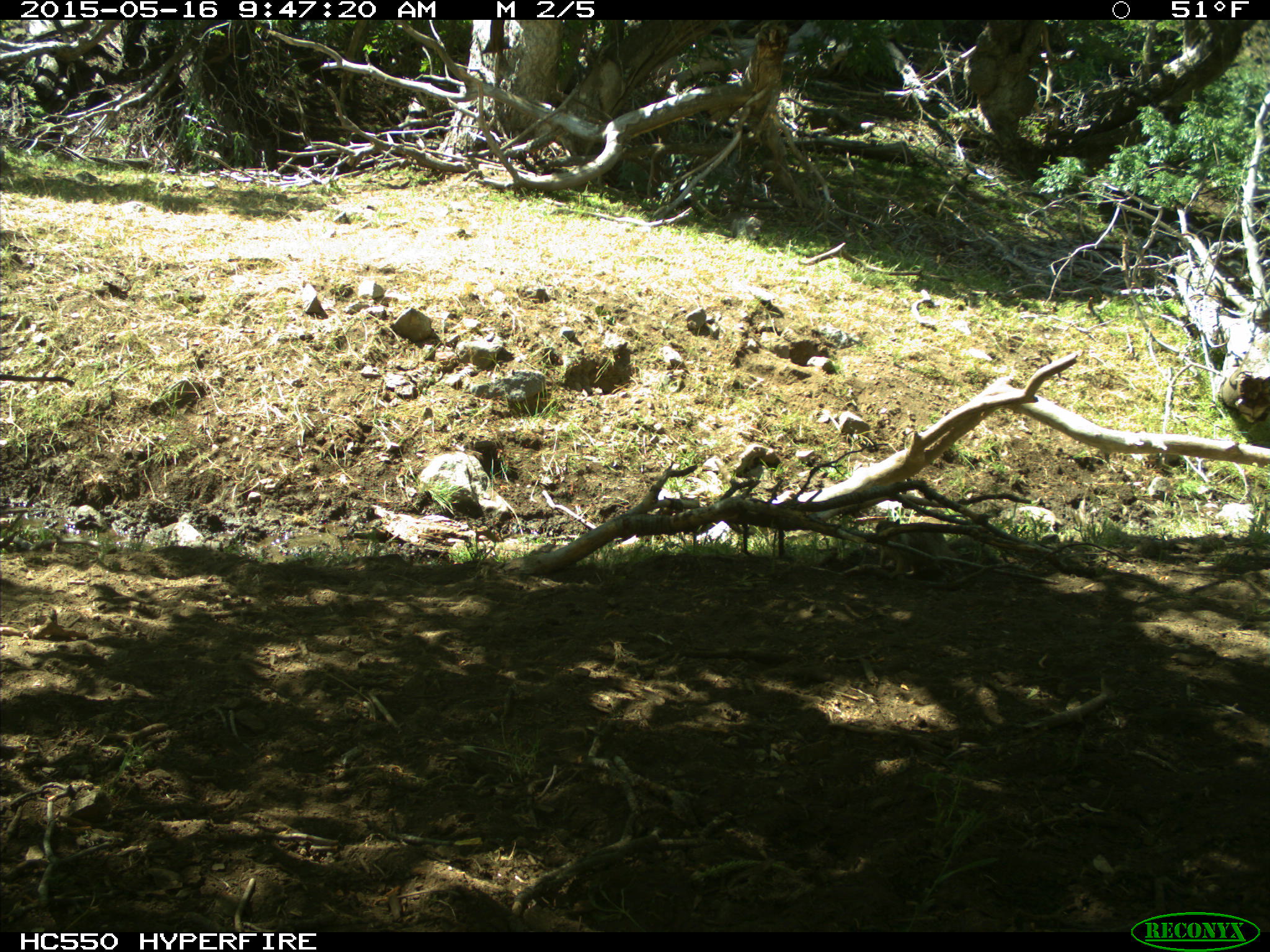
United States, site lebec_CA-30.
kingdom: Animalia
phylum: Chordata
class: Mammalia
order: Rodentia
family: Sciuridae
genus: Otospermophilus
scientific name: Otospermophilus beecheyi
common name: california ground squirrel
Otospermophilus beecheyi (california ground squirrel).